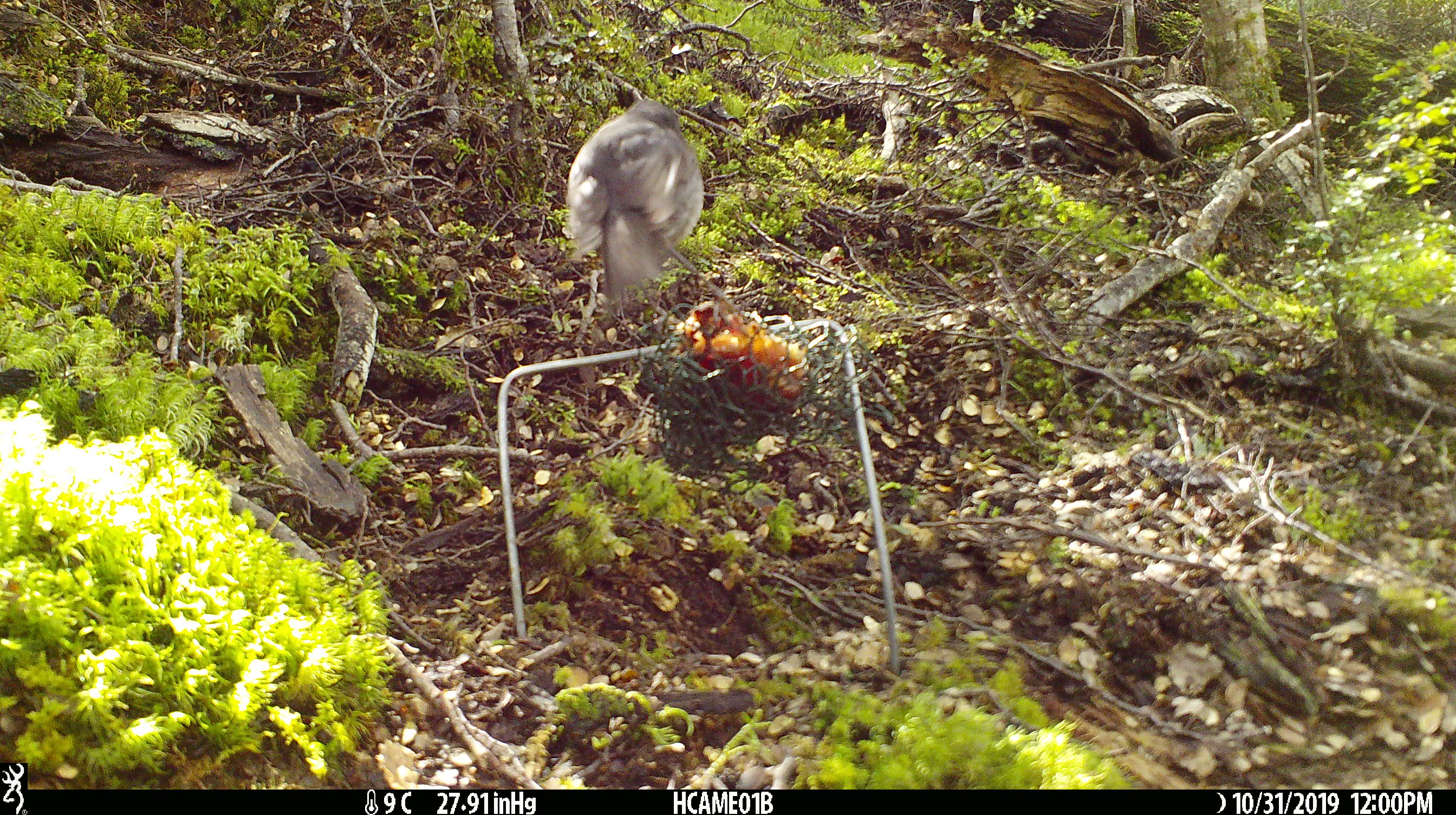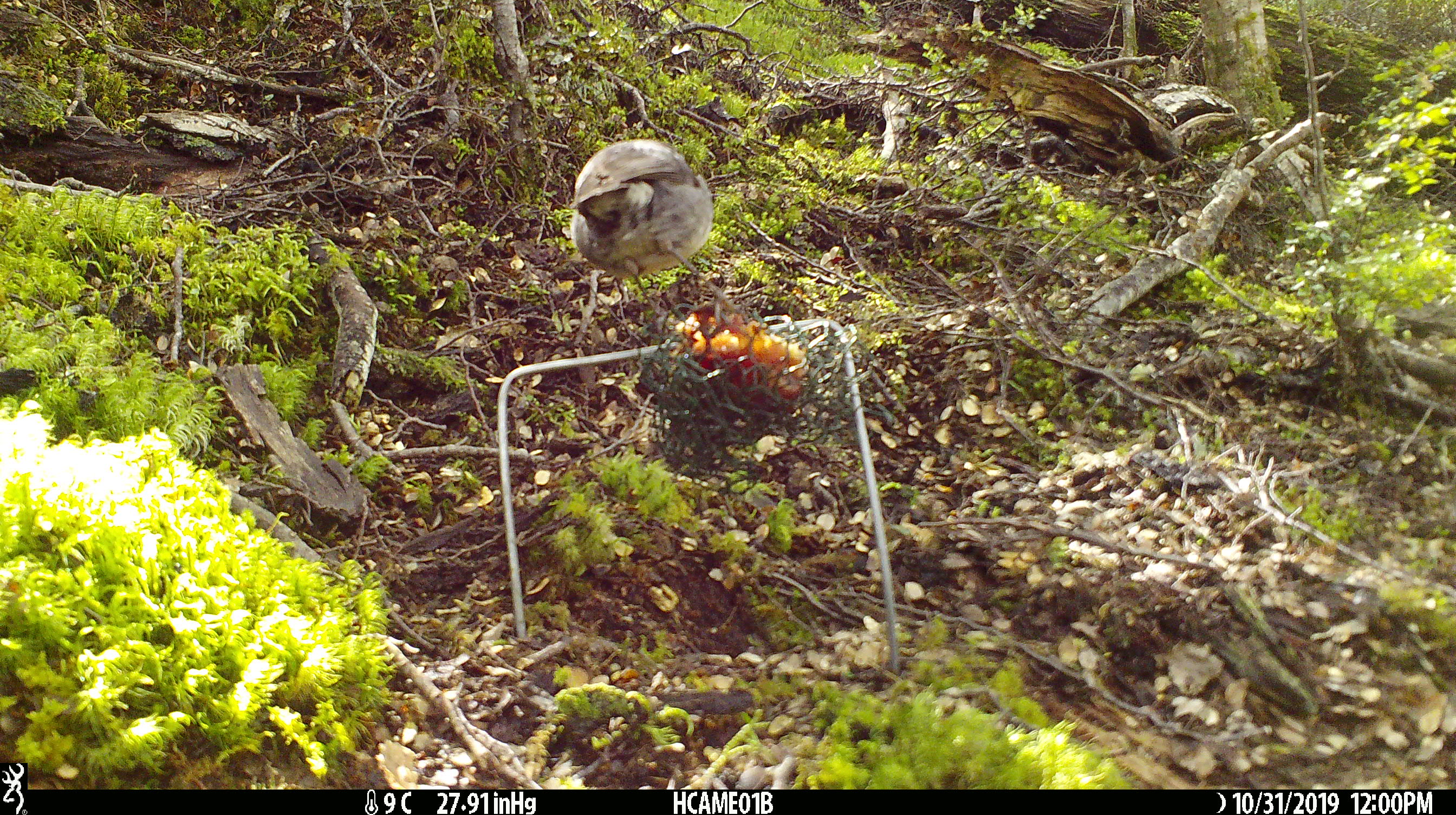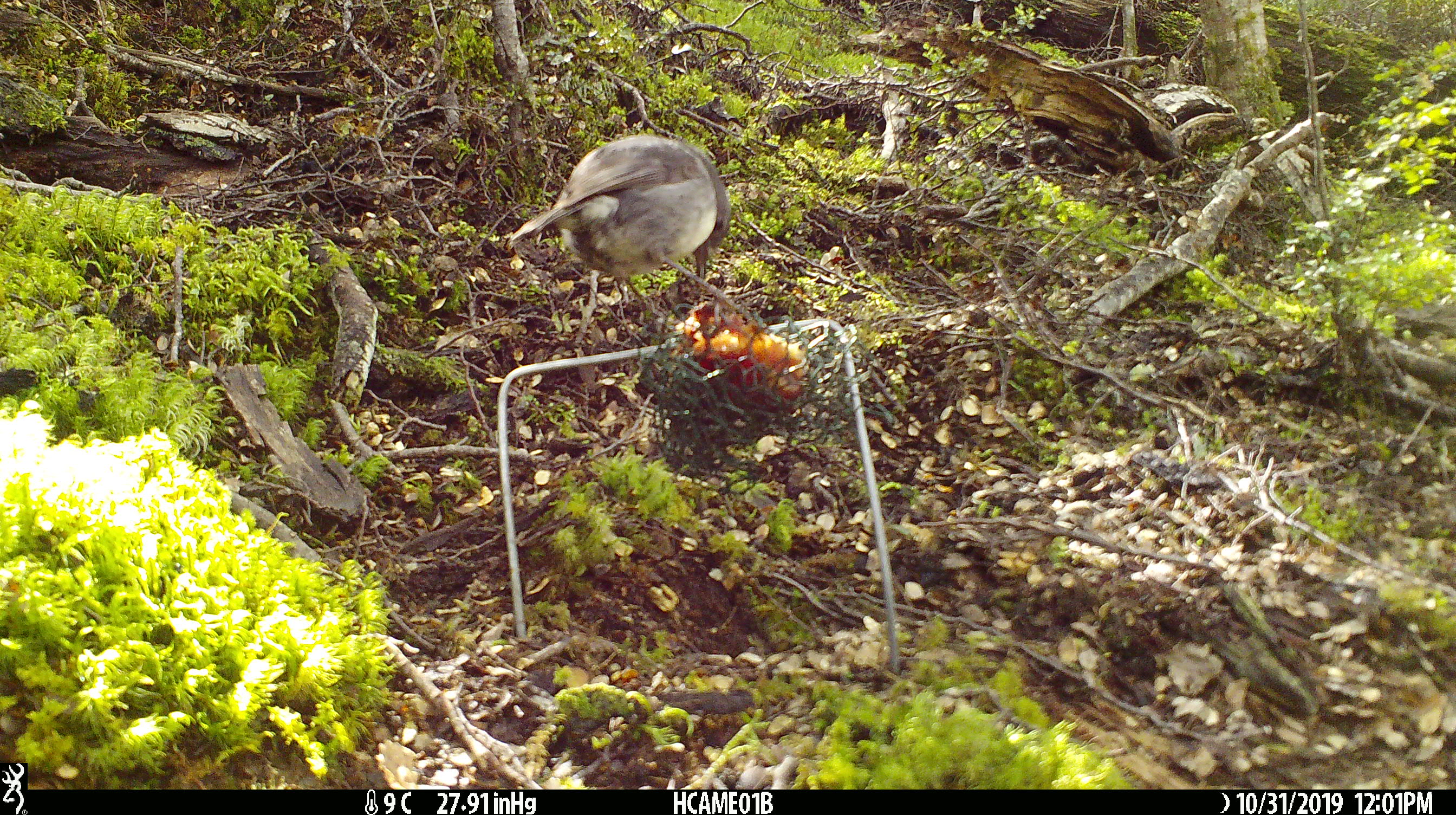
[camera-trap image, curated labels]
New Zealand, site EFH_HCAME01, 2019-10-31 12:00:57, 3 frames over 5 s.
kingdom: Animalia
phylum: Chordata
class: Aves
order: Passeriformes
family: Petroicidae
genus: Petroica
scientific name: Petroica australis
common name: new zealand robin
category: robin